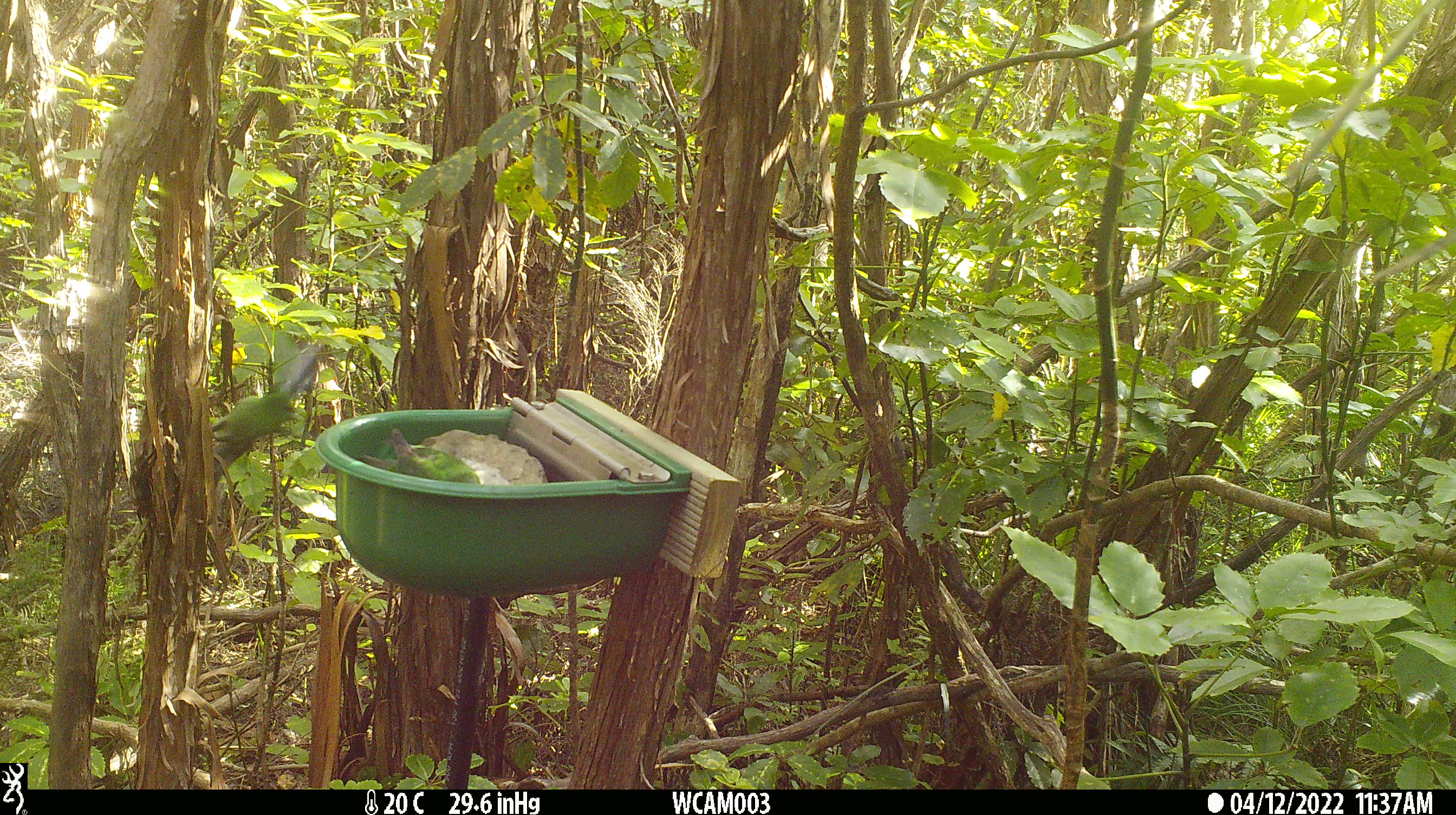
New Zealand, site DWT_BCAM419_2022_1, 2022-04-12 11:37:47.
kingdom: Animalia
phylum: Chordata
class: Aves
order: Psittaciformes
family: Psittaculidae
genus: Cyanoramphus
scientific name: Cyanoramphus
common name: parakeet